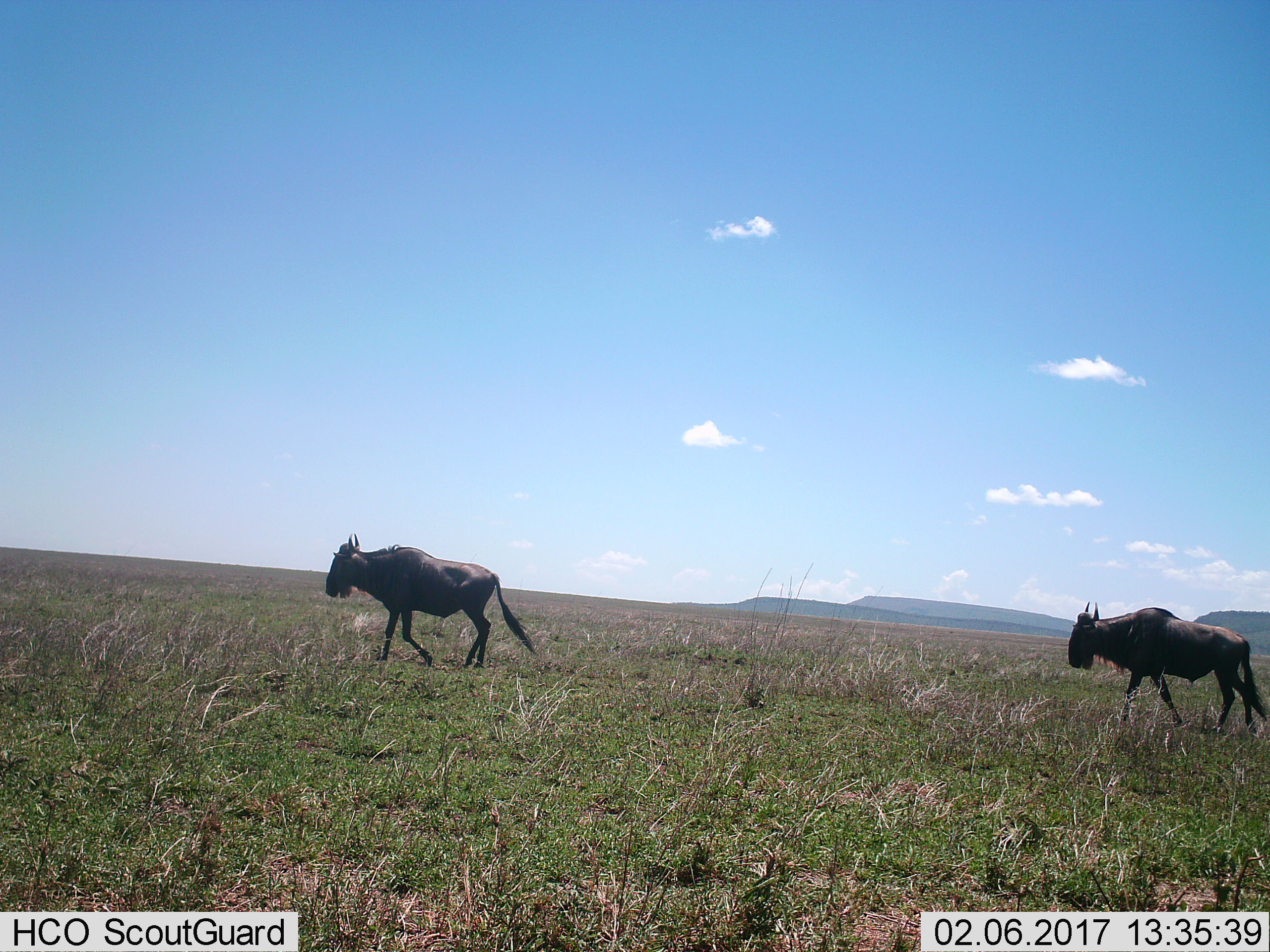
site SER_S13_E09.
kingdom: Animalia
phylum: Chordata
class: Mammalia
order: Artiodactyla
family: Bovidae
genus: Connochaetes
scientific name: Connochaetes taurinus taurinus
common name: blue wildebeest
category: wildebeestblue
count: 2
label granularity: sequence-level